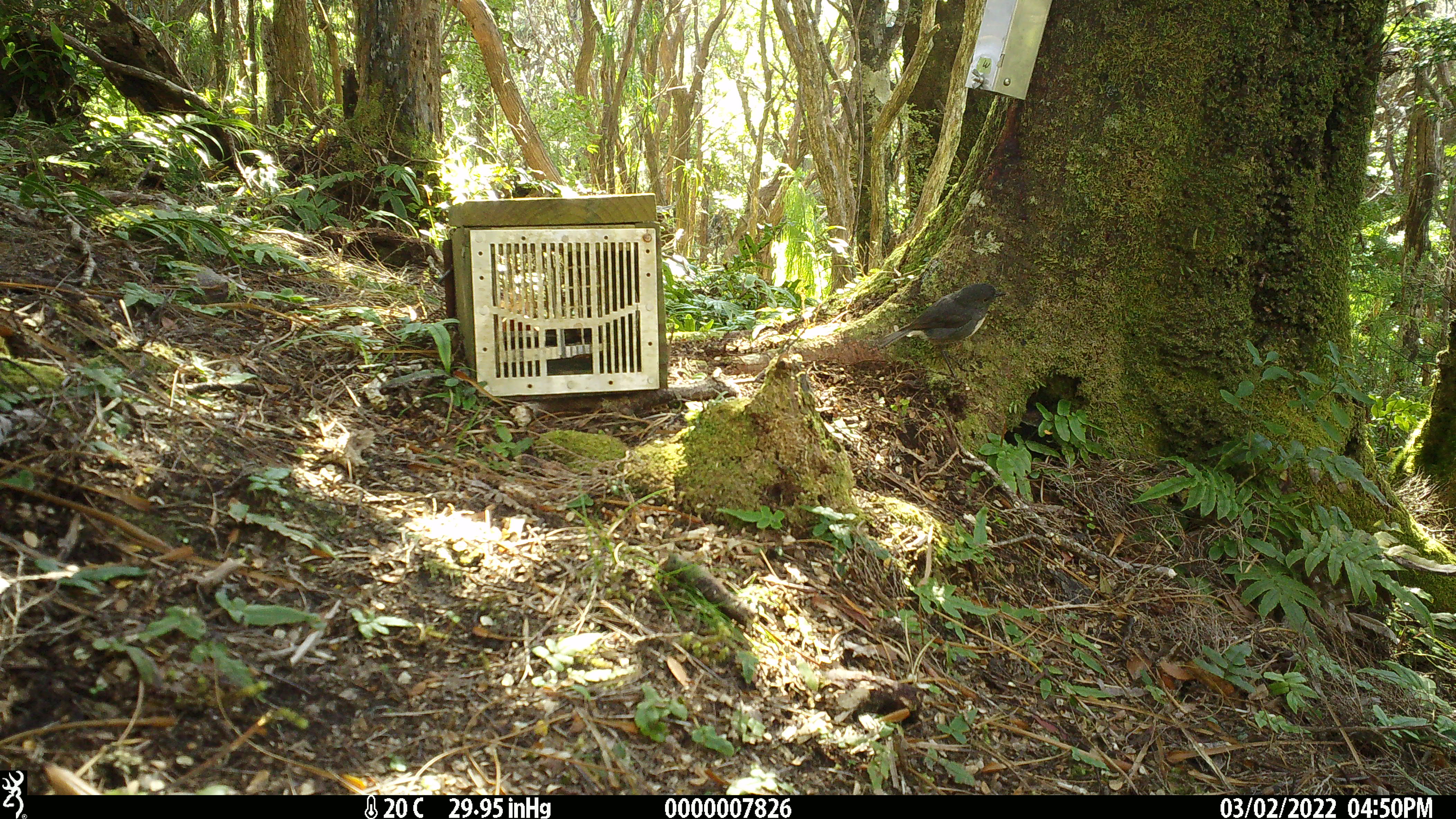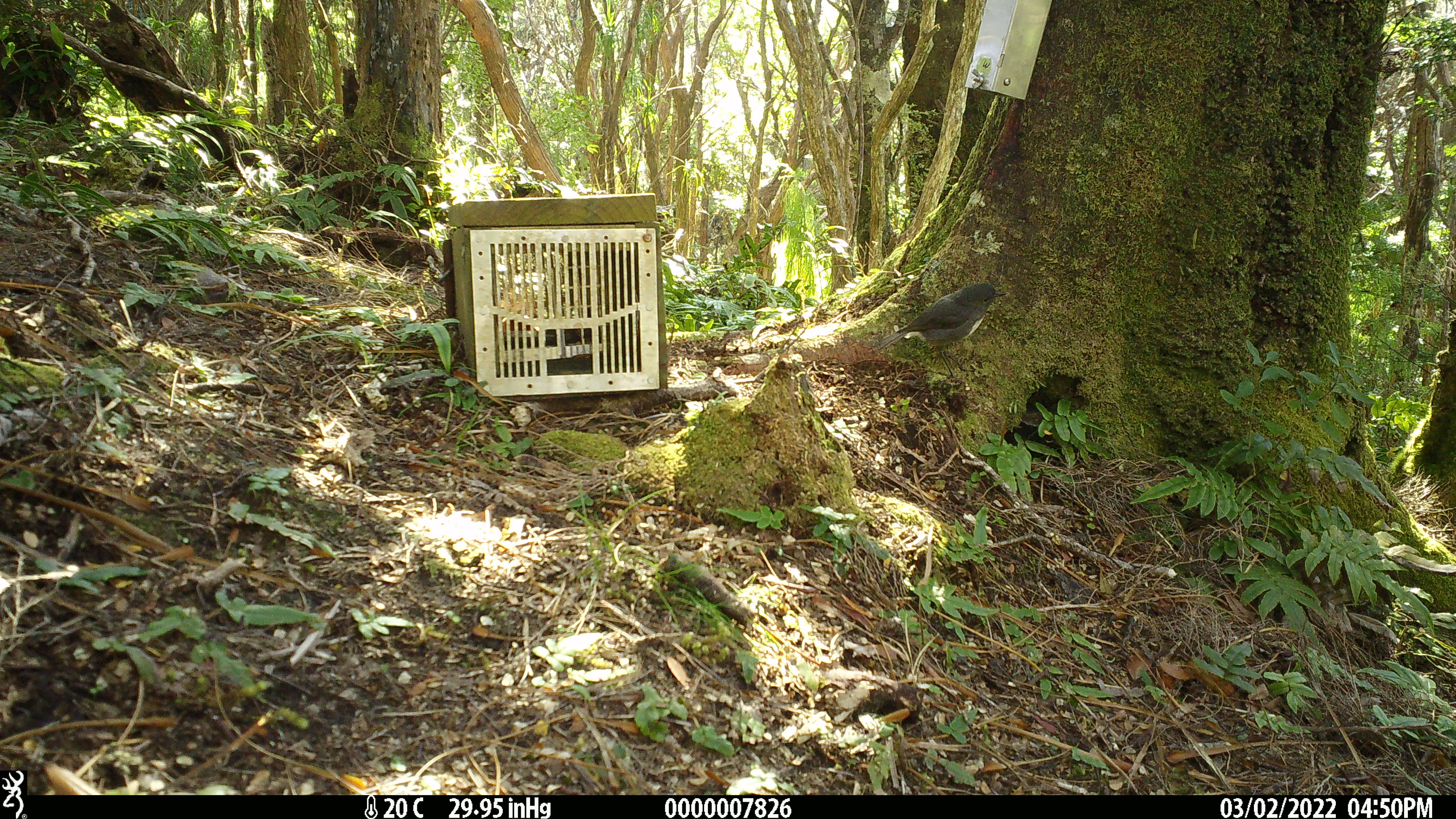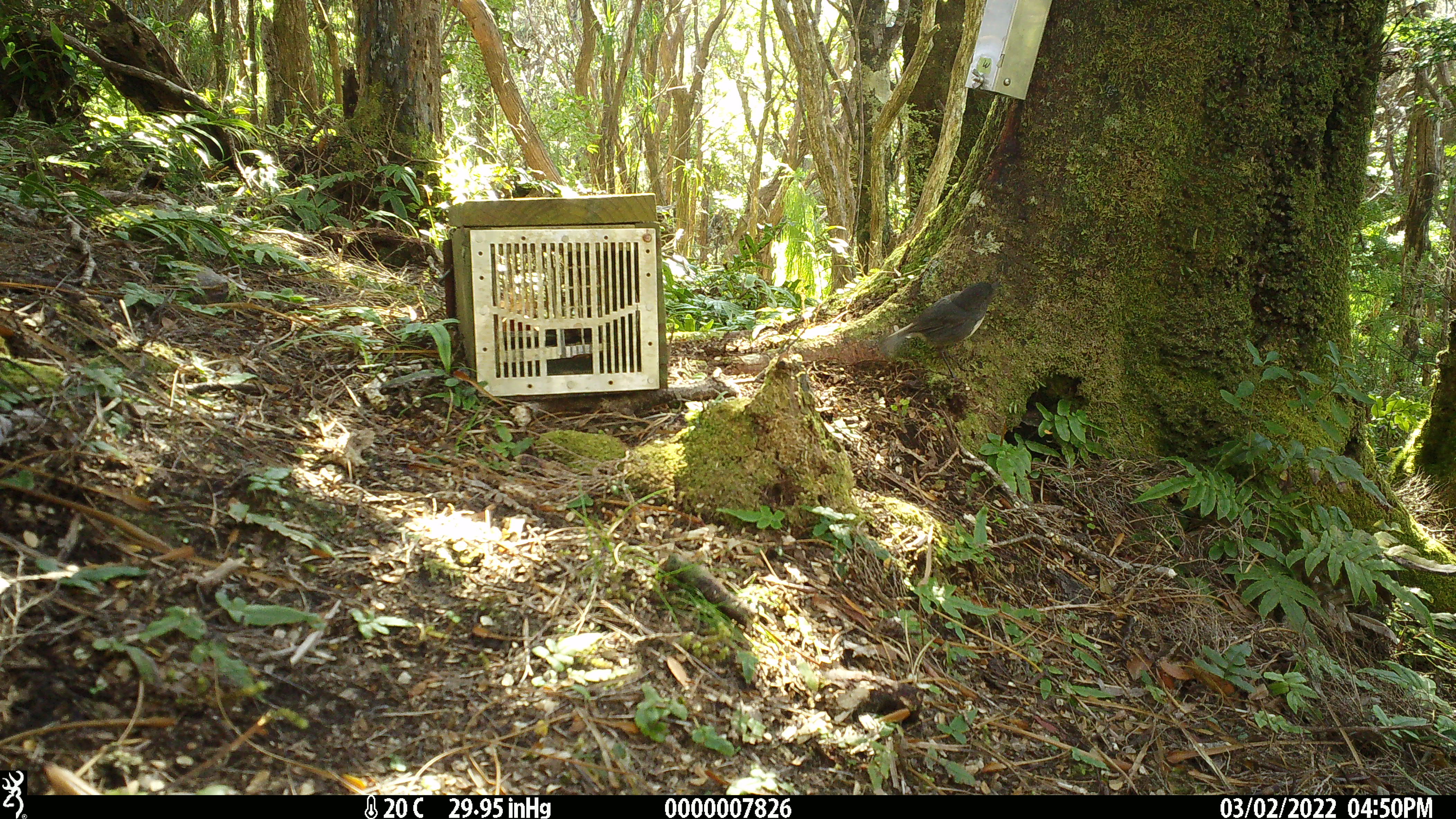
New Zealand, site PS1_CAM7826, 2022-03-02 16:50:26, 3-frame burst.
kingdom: Animalia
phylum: Chordata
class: Aves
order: Passeriformes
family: Petroicidae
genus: Petroica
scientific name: Petroica australis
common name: new zealand robin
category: robin